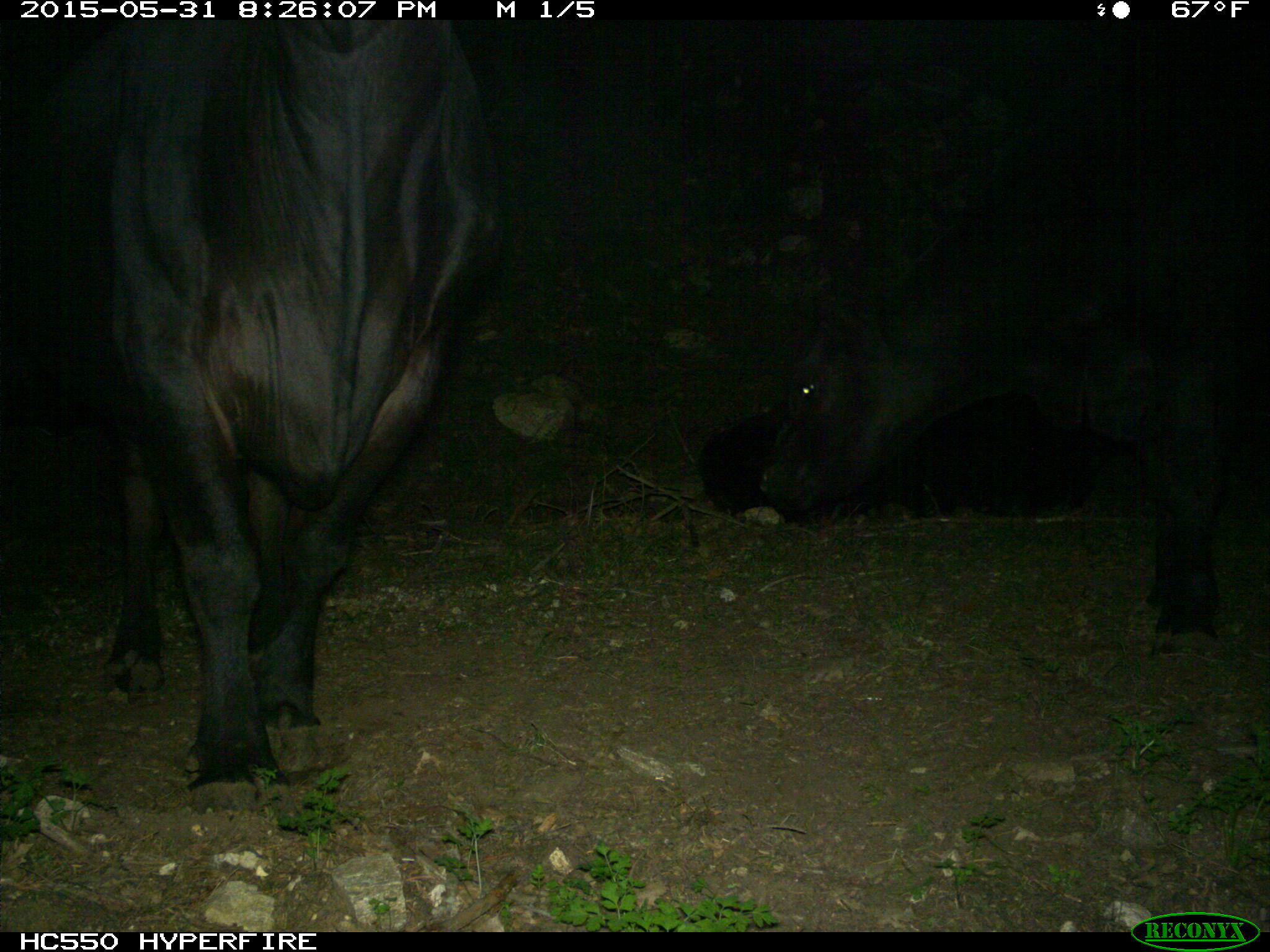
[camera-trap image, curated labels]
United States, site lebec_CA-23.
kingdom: Animalia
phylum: Chordata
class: Mammalia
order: Artiodactyla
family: Bovidae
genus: Bos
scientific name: Bos taurus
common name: domestic cow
Bos taurus (domestic cow).